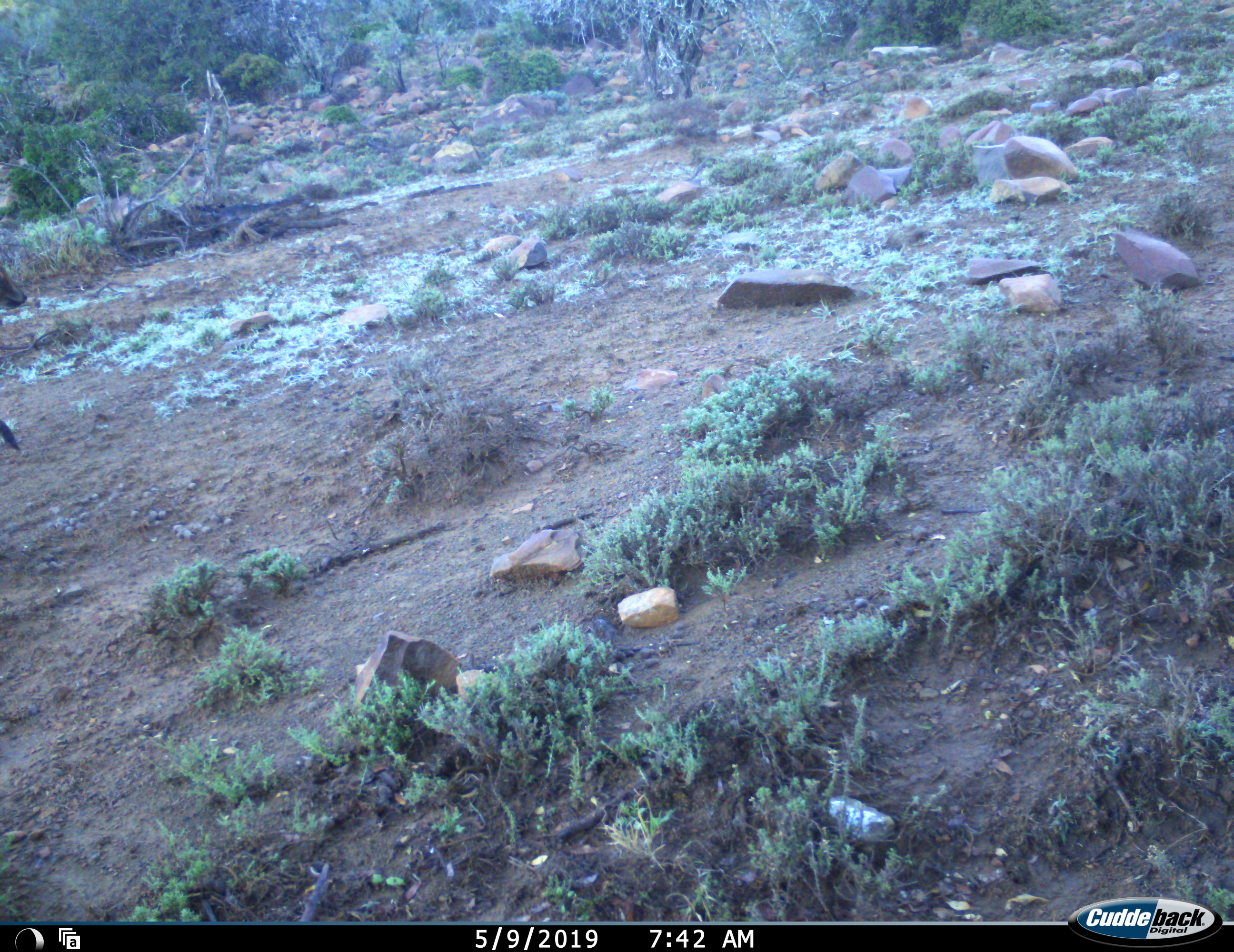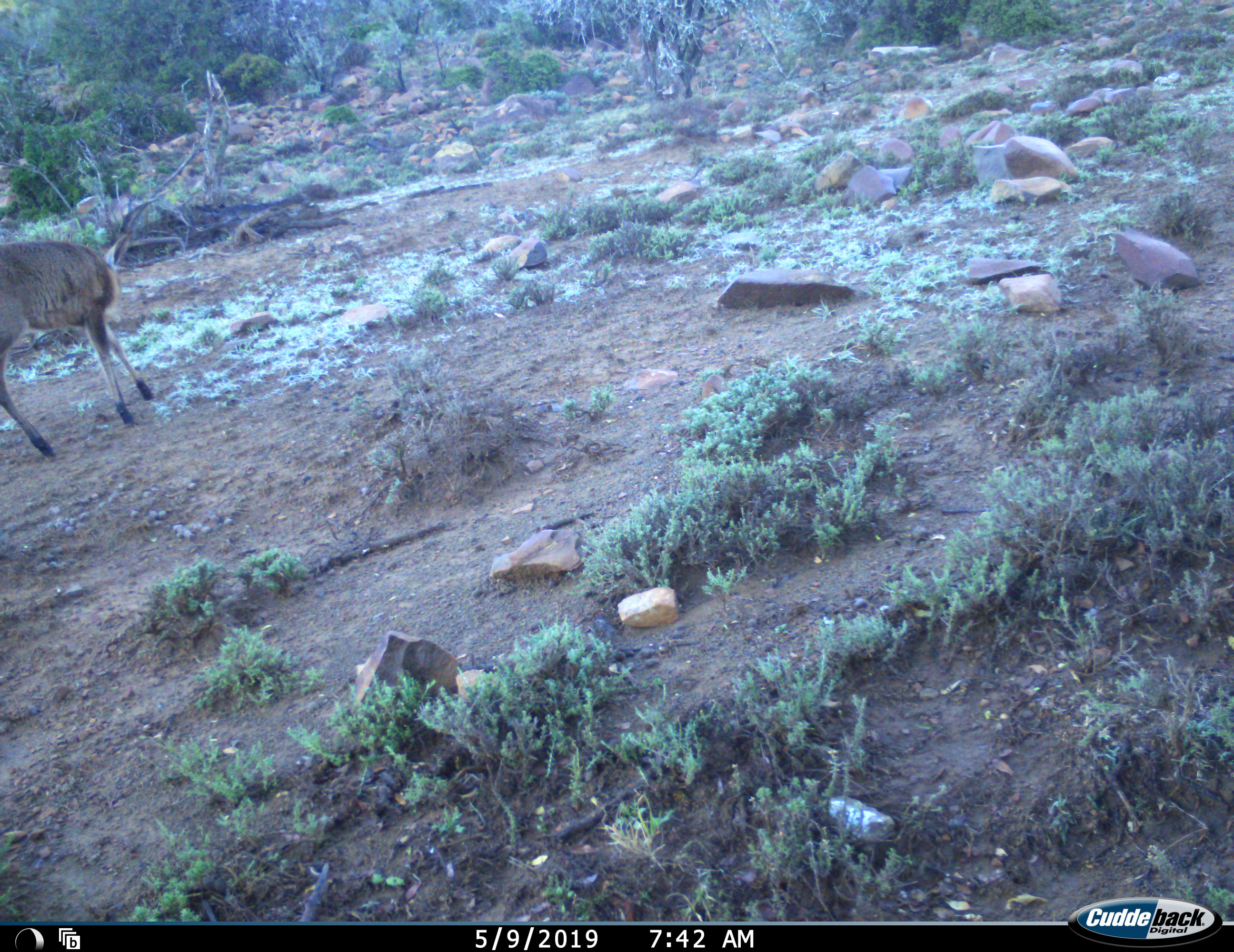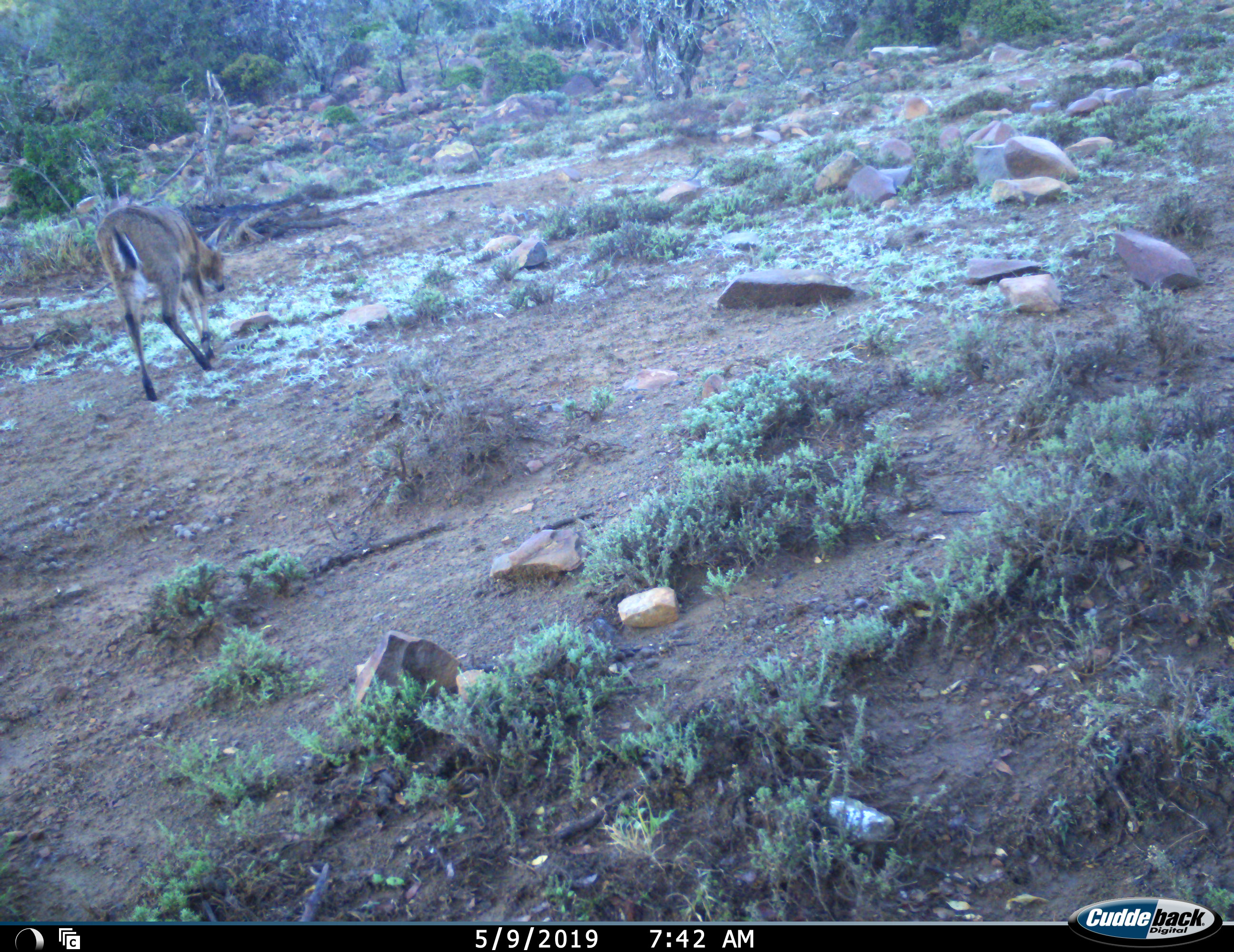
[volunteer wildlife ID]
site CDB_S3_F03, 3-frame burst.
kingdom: Animalia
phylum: Chordata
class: Mammalia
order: Artiodactyla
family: Bovidae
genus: Sylvicapra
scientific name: Sylvicapra grimmia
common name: common duiker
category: duikercommongrey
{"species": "duikercommongrey (common duiker) (Sylvicapra grimmia)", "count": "1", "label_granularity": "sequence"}